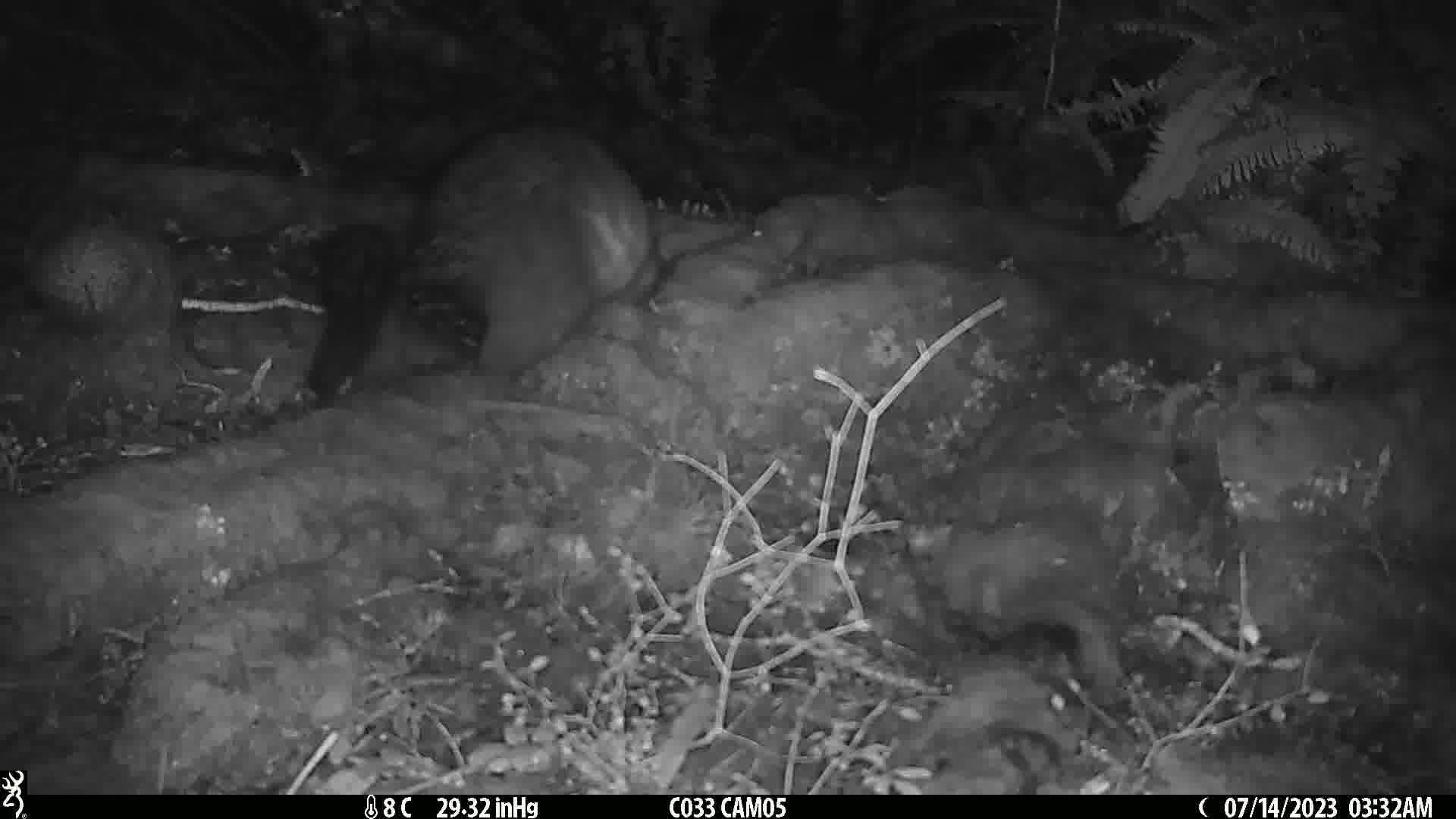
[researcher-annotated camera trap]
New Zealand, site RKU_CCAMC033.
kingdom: Animalia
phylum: Chordata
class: Mammalia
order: Diprotodontia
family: Phalangeridae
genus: Trichosurus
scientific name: Trichosurus vulpecula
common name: common brushtail possum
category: possum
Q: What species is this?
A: Possum (common brushtail possum) (Trichosurus vulpecula).